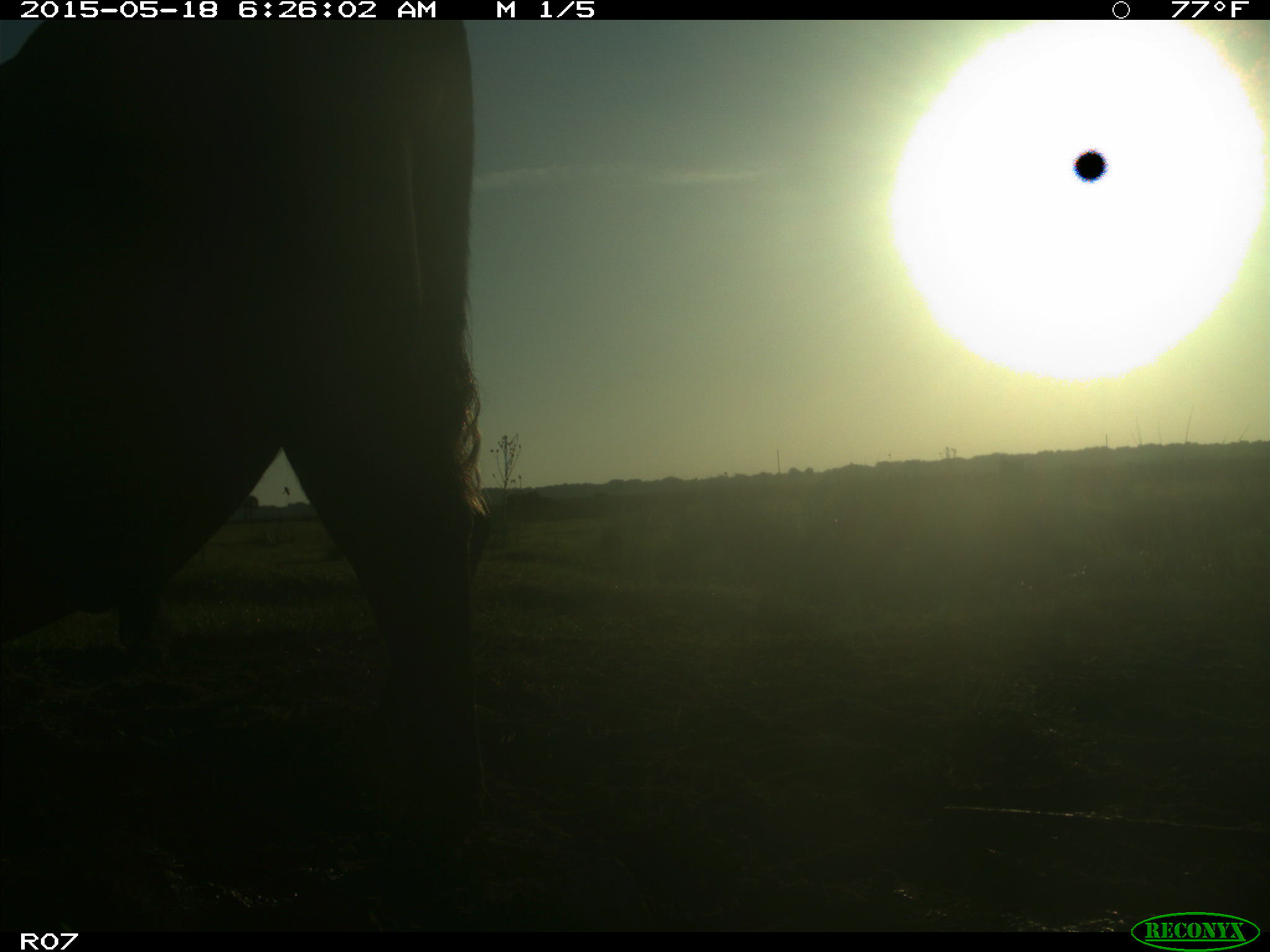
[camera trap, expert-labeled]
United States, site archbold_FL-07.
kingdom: Animalia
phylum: Chordata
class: Mammalia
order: Artiodactyla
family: Bovidae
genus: Bos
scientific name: Bos taurus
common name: domestic cow